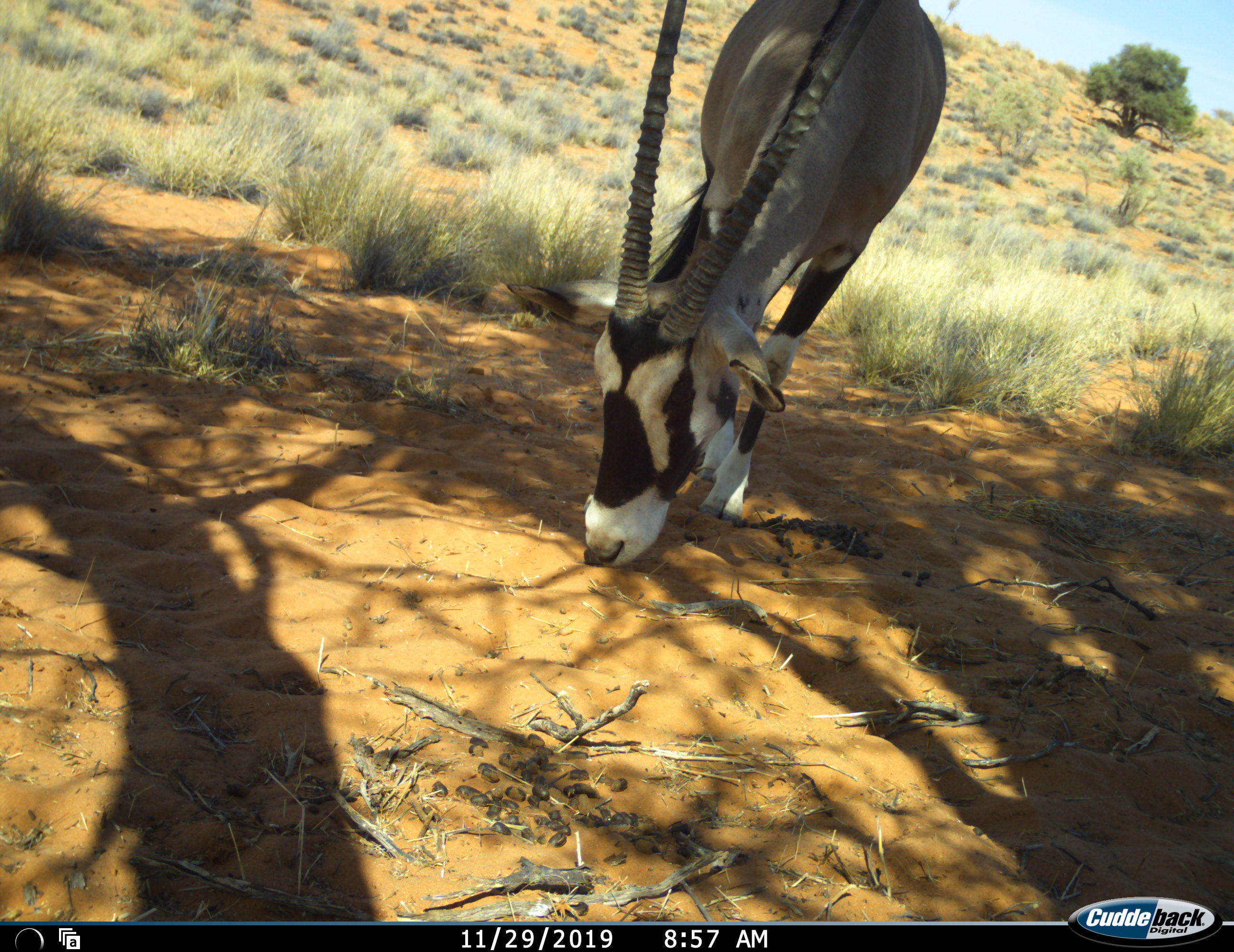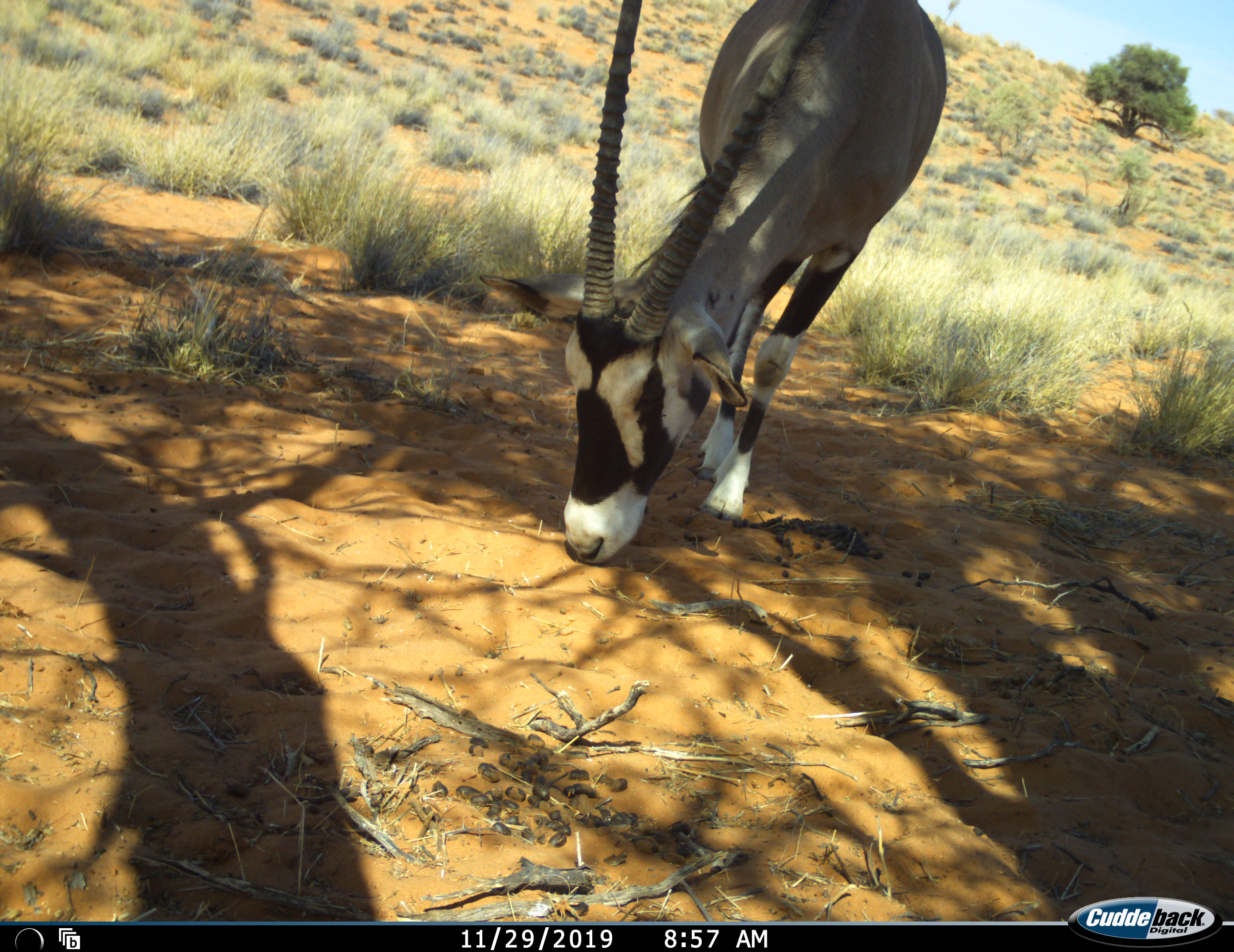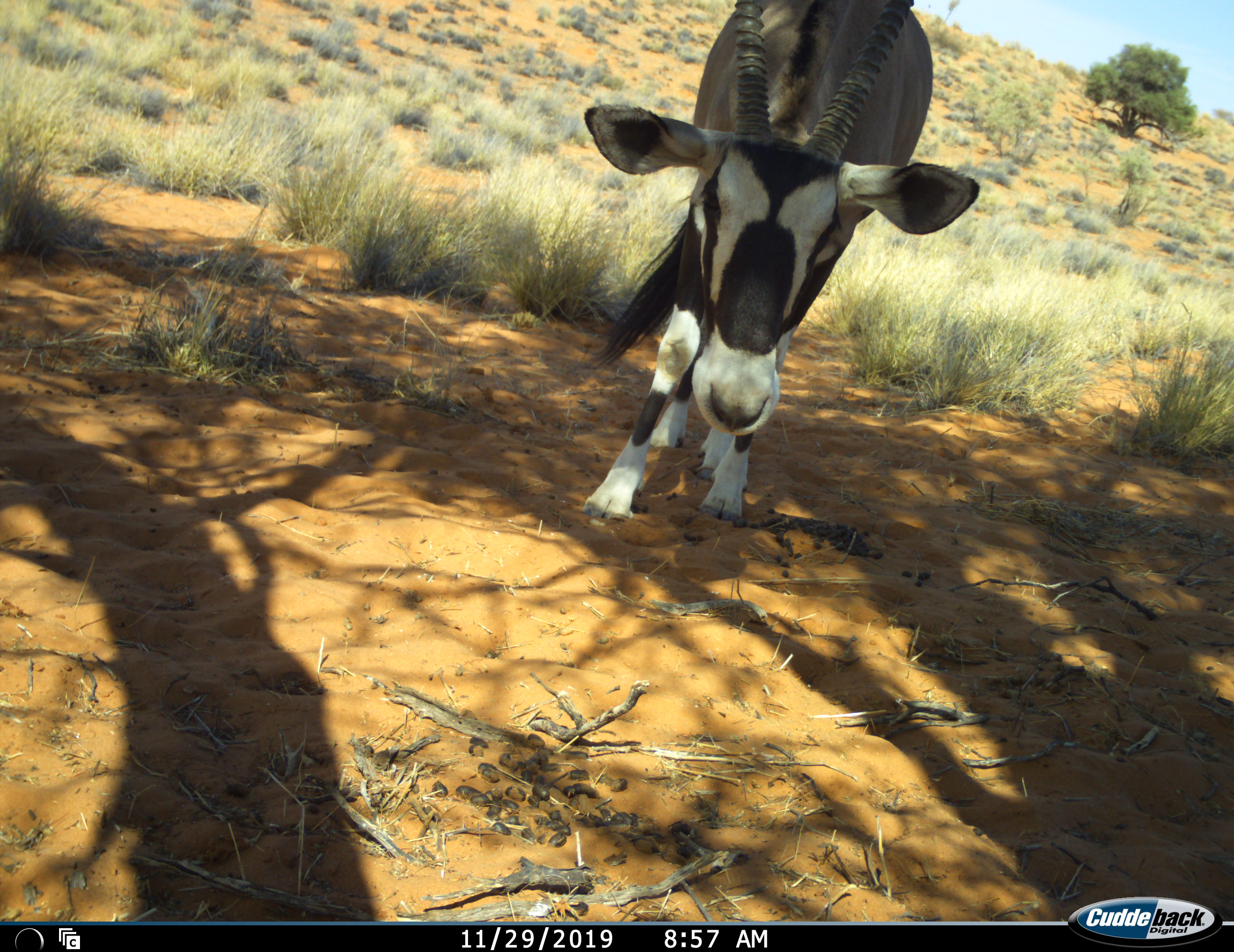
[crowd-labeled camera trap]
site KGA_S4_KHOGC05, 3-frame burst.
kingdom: Animalia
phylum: Chordata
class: Mammalia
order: Artiodactyla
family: Bovidae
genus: Oryx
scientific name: Oryx gazella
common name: gemsbok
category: oryx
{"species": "oryx (gemsbok) (Oryx gazella)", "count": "1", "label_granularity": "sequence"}